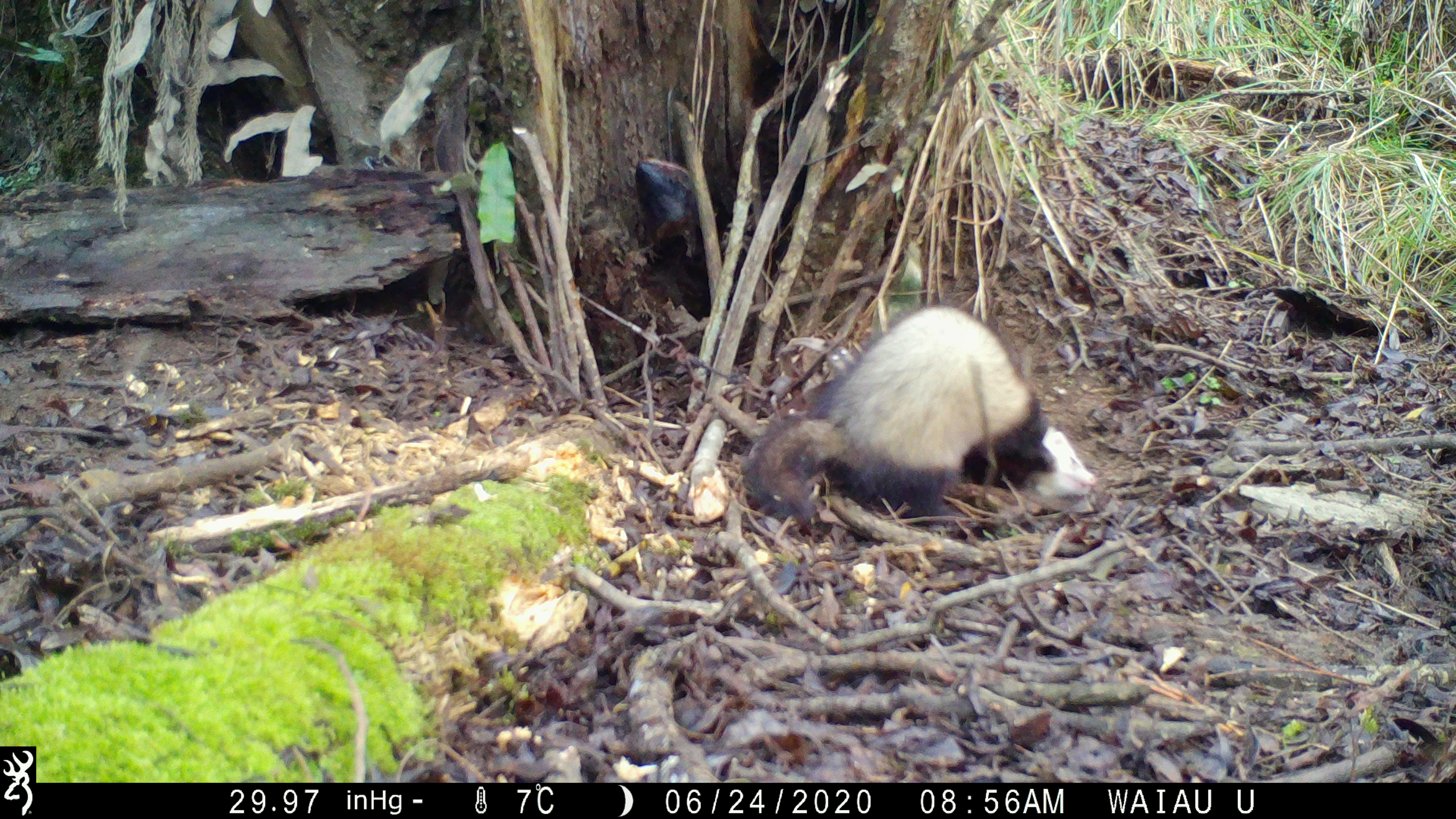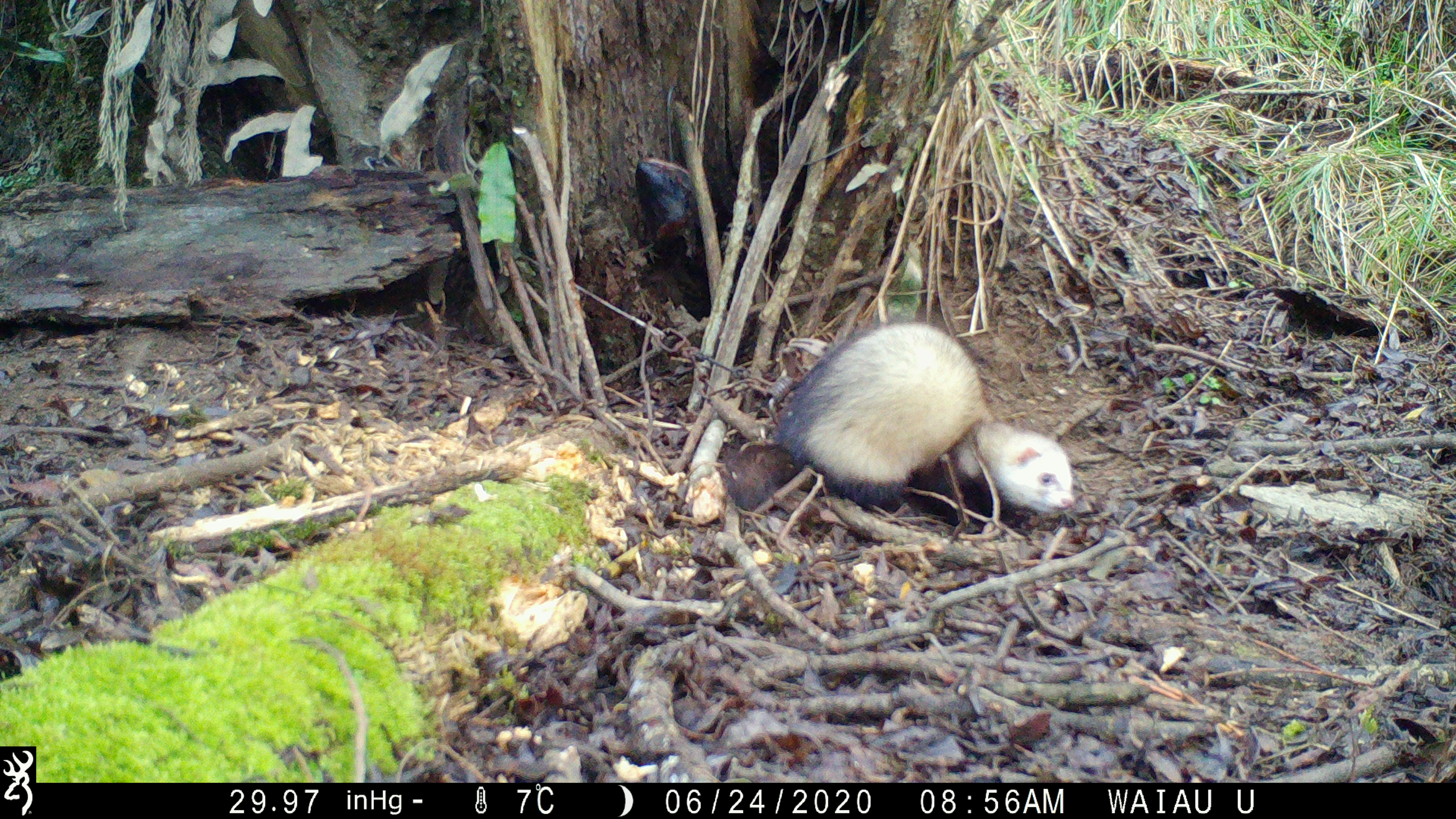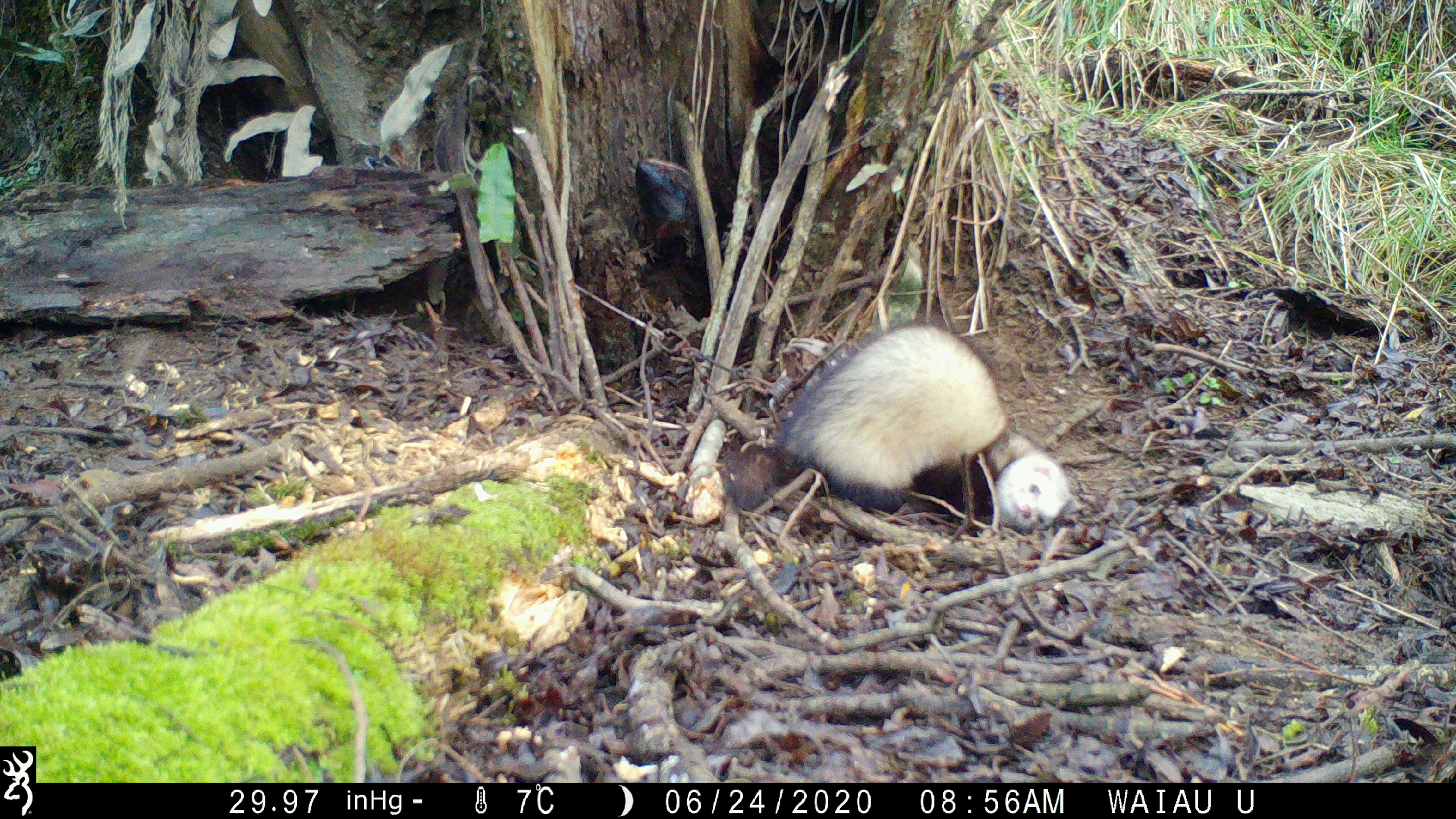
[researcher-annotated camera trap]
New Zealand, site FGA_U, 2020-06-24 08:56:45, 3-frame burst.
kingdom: Animalia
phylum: Chordata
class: Mammalia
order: Carnivora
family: Mustelidae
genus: Mustela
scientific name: Mustela furo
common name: ferret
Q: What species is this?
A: Ferret (Mustela furo).